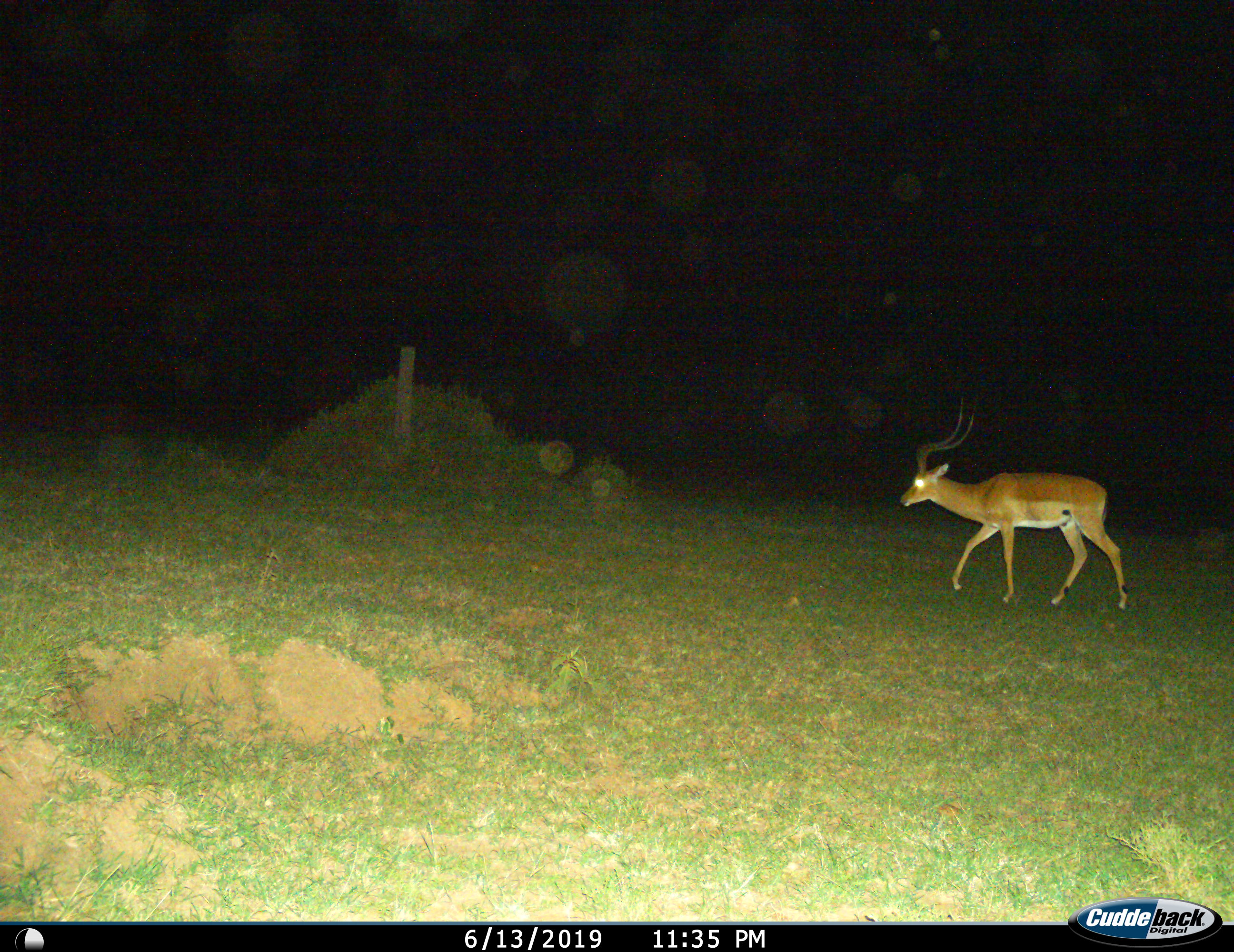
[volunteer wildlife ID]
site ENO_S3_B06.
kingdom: Animalia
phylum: Chordata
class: Mammalia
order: Artiodactyla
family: Bovidae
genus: Aepyceros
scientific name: Aepyceros melampus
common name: impala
Impala (Aepyceros melampus), count 1. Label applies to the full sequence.